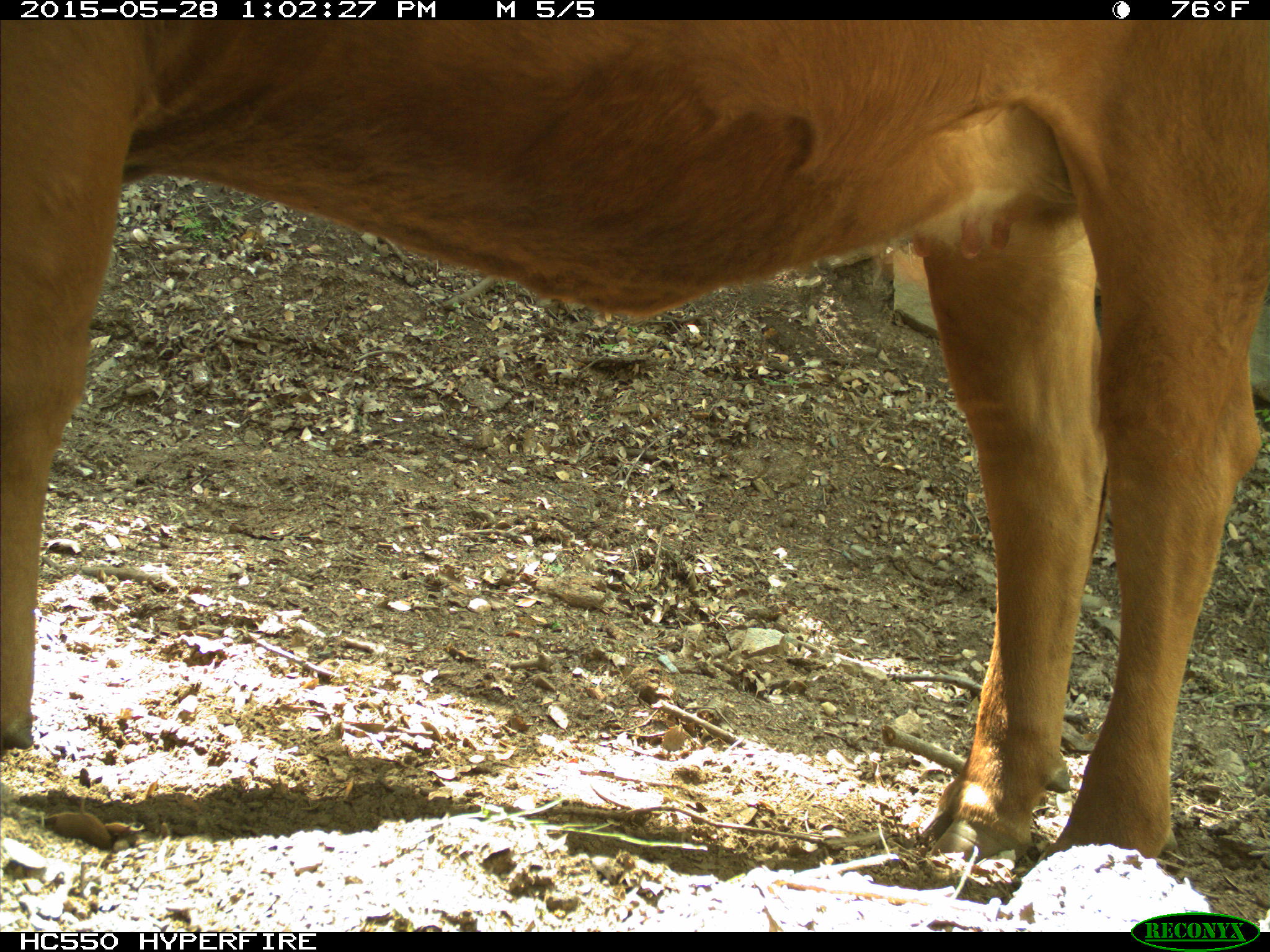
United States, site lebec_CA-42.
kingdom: Animalia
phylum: Chordata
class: Mammalia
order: Artiodactyla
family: Bovidae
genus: Bos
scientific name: Bos taurus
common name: domestic cow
Bos taurus (domestic cow).